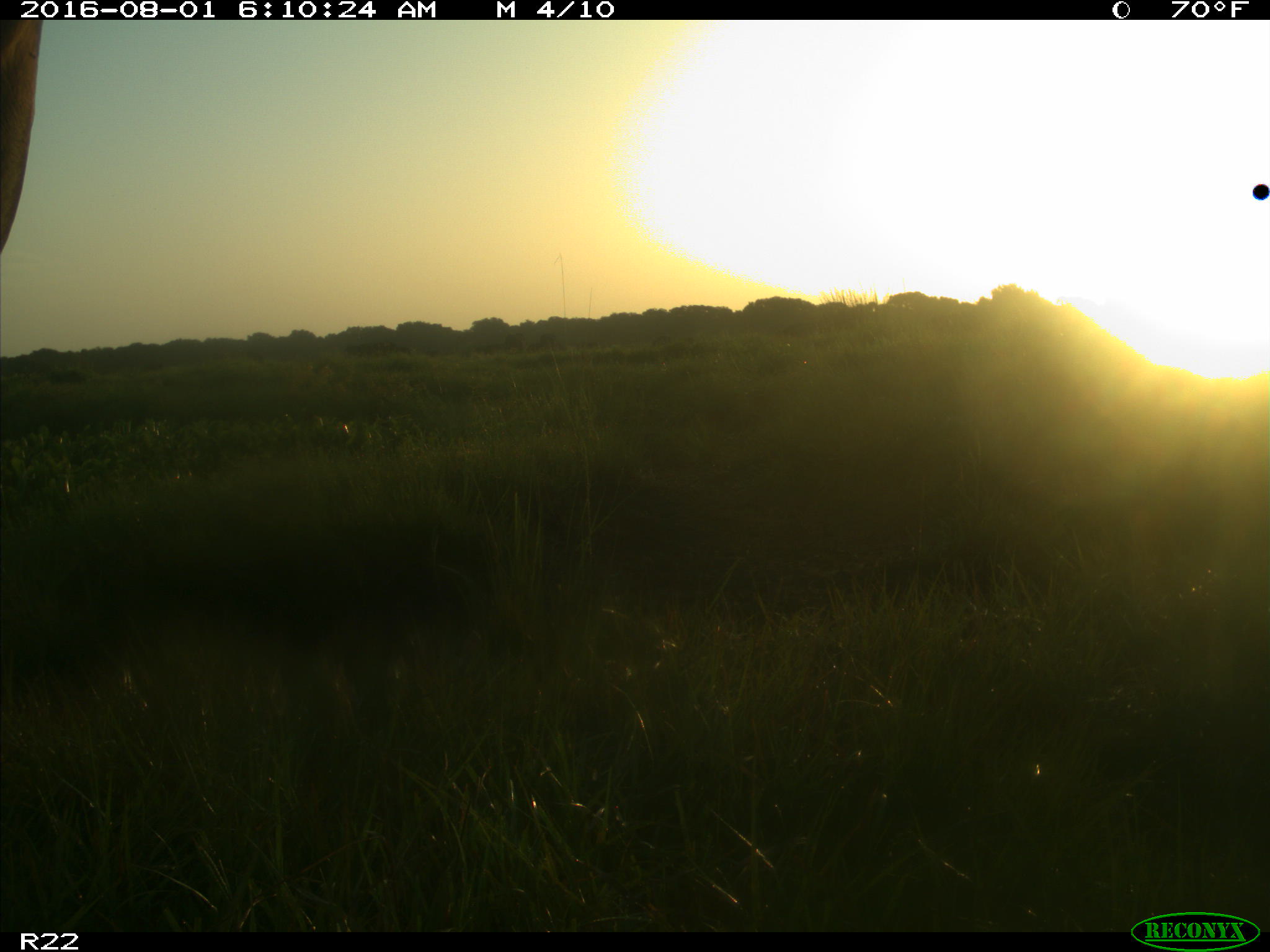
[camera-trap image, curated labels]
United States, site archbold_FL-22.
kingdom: Animalia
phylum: Chordata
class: Mammalia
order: Artiodactyla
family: Bovidae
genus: Bos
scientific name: Bos taurus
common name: domestic cow